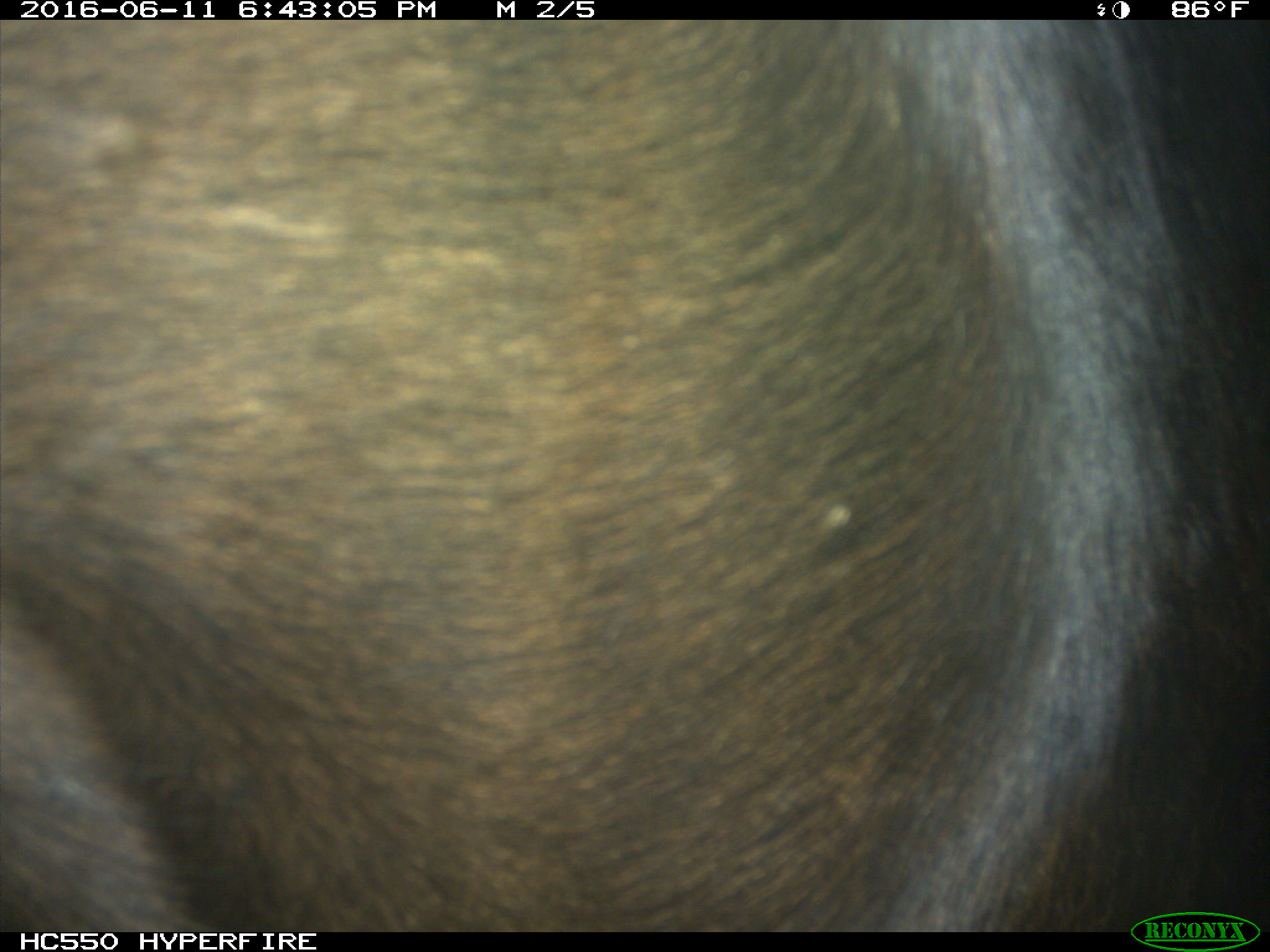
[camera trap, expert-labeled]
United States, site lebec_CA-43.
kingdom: Animalia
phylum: Chordata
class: Mammalia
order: Artiodactyla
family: Bovidae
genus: Bos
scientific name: Bos taurus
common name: domestic cow